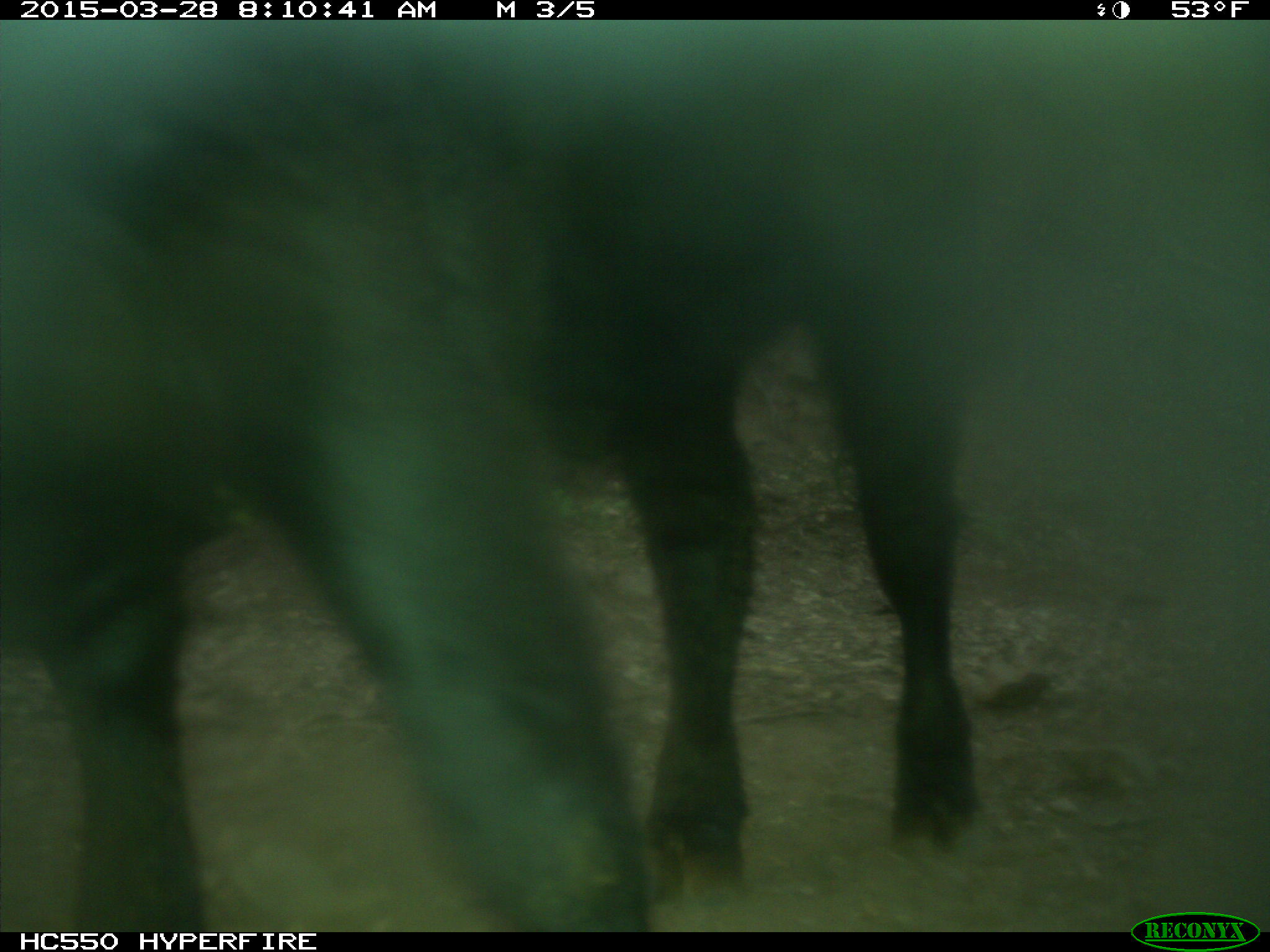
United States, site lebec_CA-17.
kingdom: Animalia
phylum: Chordata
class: Mammalia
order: Artiodactyla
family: Bovidae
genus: Bos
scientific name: Bos taurus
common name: domestic cow